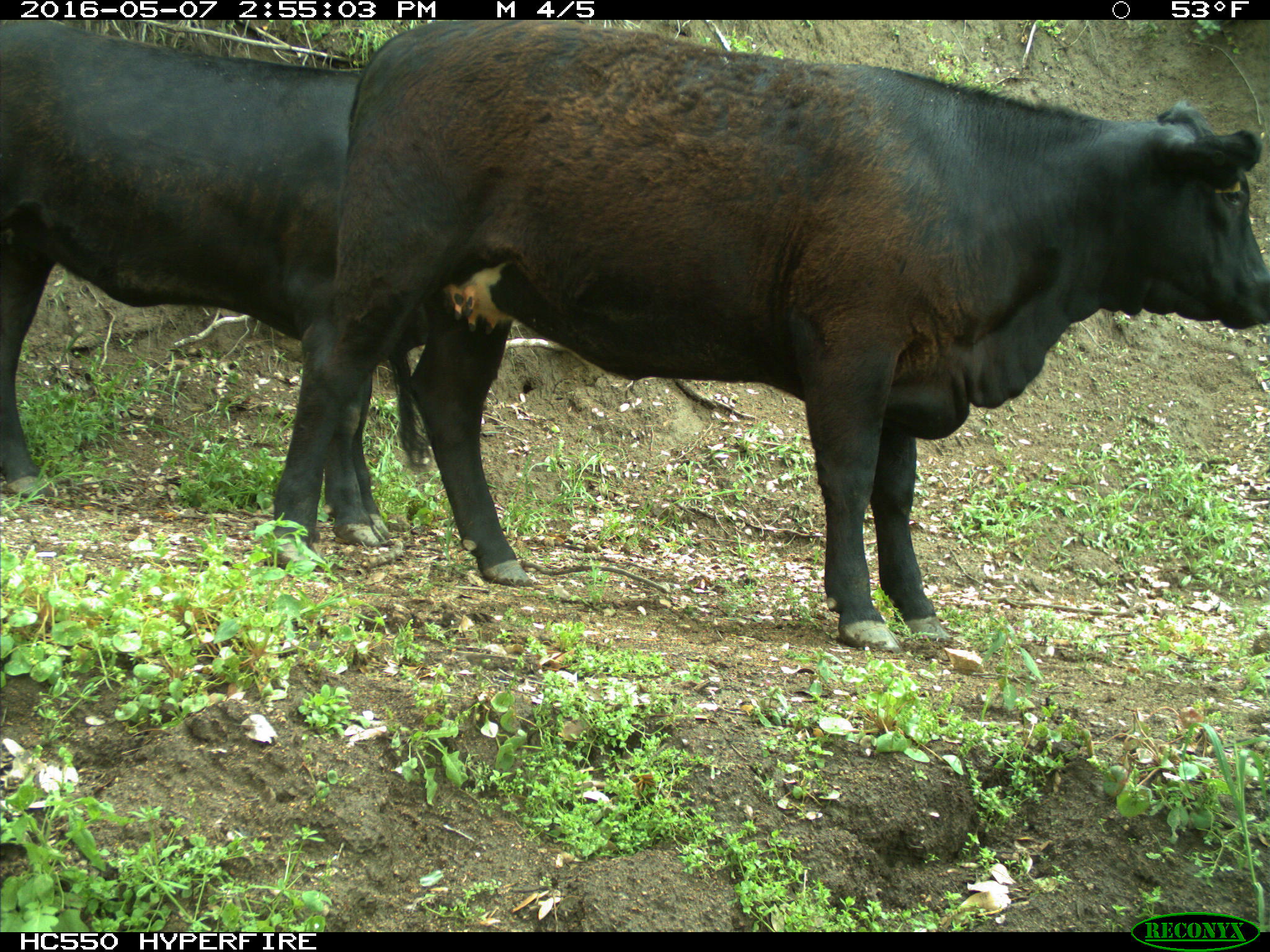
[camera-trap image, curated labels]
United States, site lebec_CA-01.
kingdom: Animalia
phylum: Chordata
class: Mammalia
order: Artiodactyla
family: Bovidae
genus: Bos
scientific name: Bos taurus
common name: domestic cow